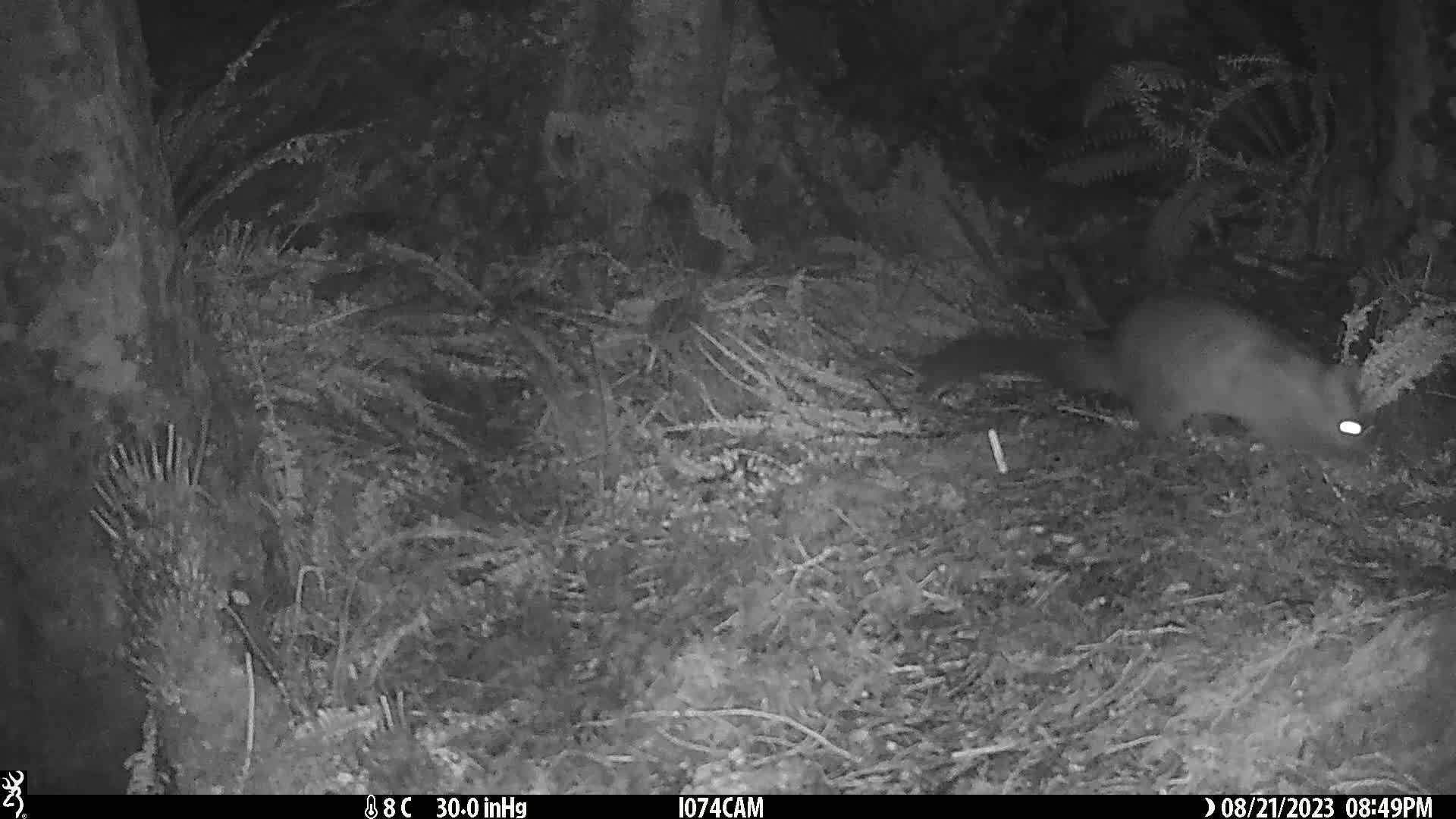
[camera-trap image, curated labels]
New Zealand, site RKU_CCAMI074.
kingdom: Animalia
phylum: Chordata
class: Mammalia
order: Diprotodontia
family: Phalangeridae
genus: Trichosurus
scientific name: Trichosurus vulpecula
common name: common brushtail possum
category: possum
Possum (common brushtail possum) (Trichosurus vulpecula).